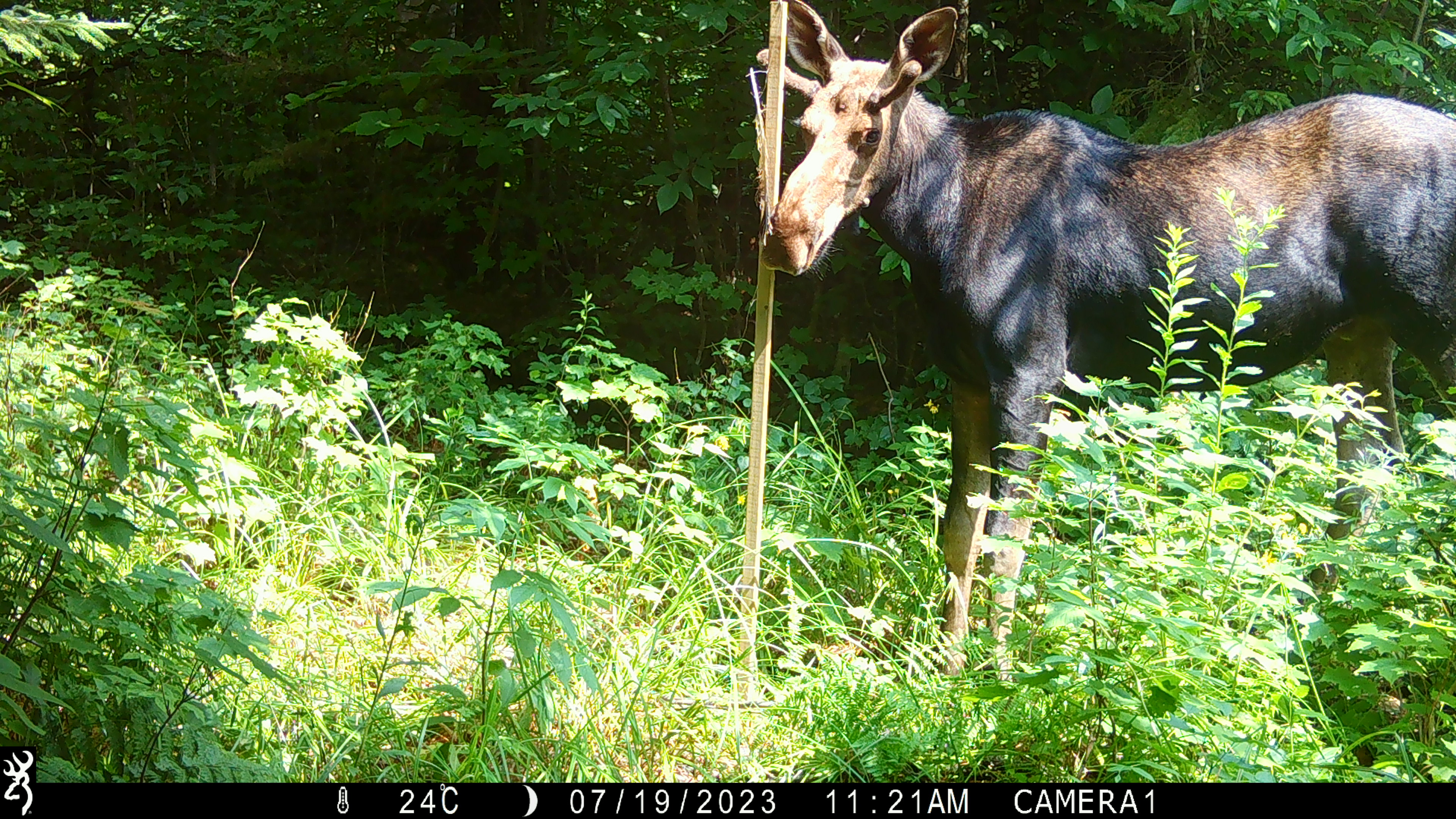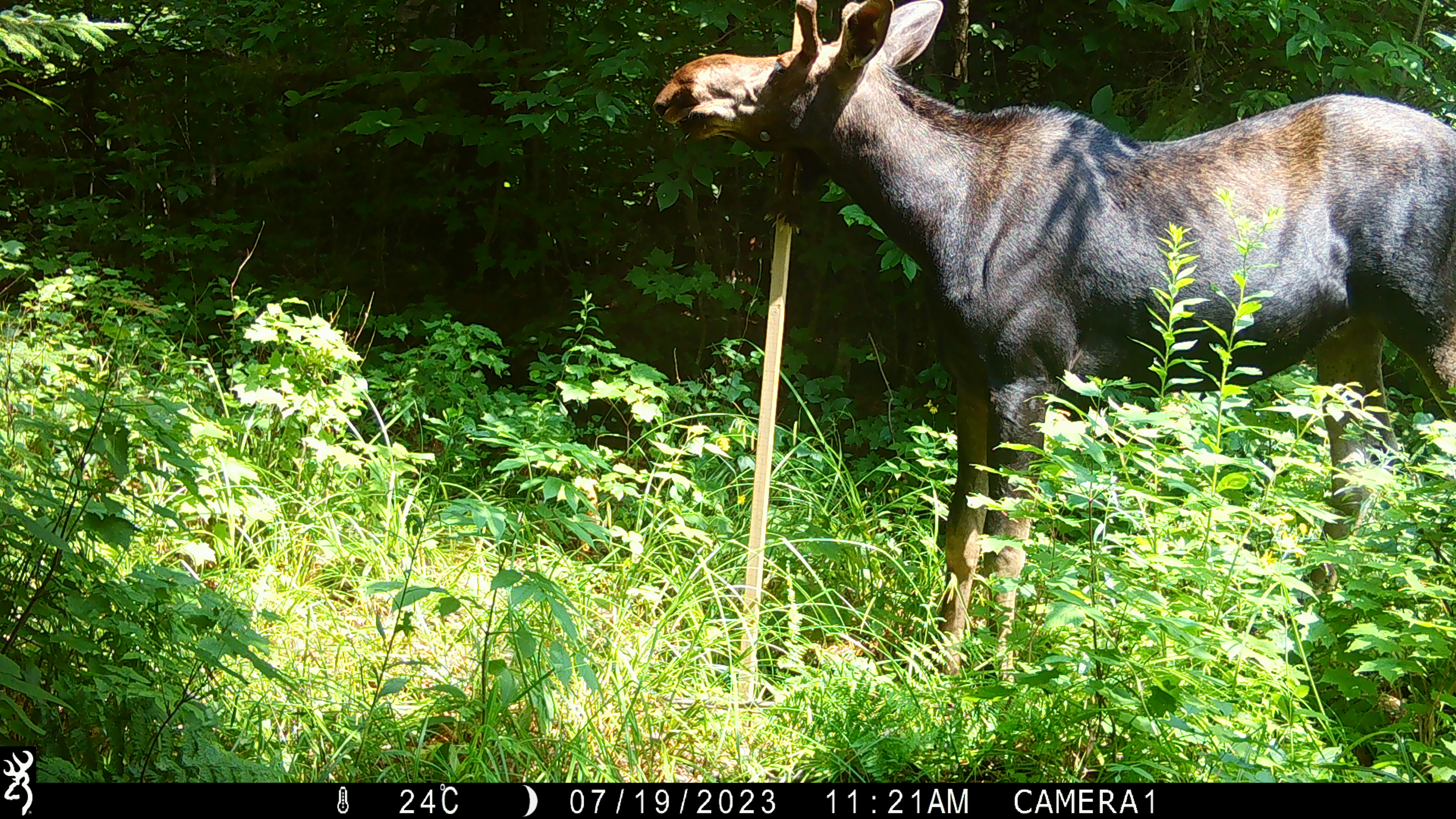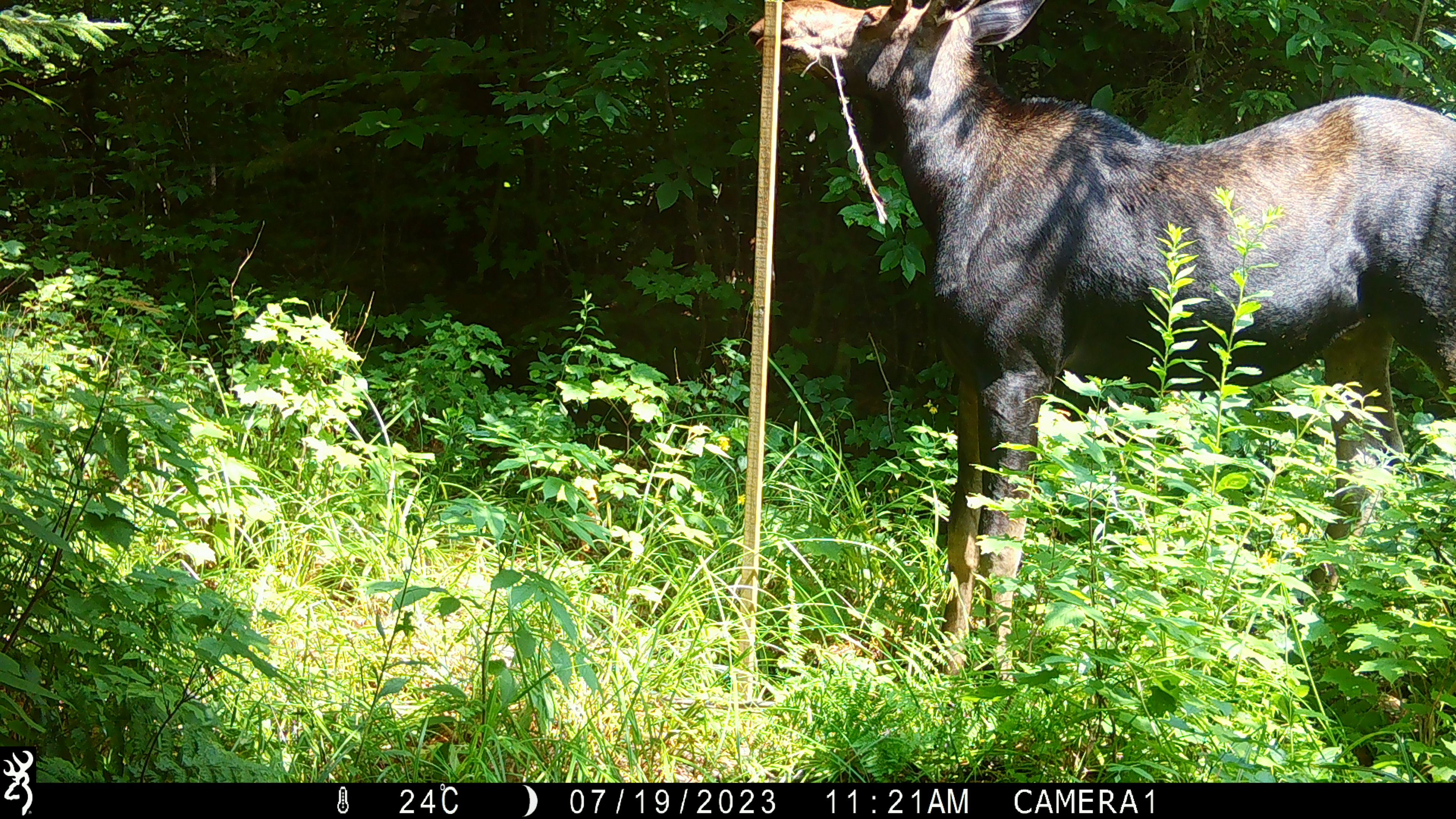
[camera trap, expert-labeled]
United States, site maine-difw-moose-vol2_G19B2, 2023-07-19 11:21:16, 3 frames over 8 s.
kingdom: Animalia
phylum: Chordata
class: Mammalia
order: Artiodactyla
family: Cervidae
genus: Alces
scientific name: Alces alces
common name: moose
Moose (Alces alces).